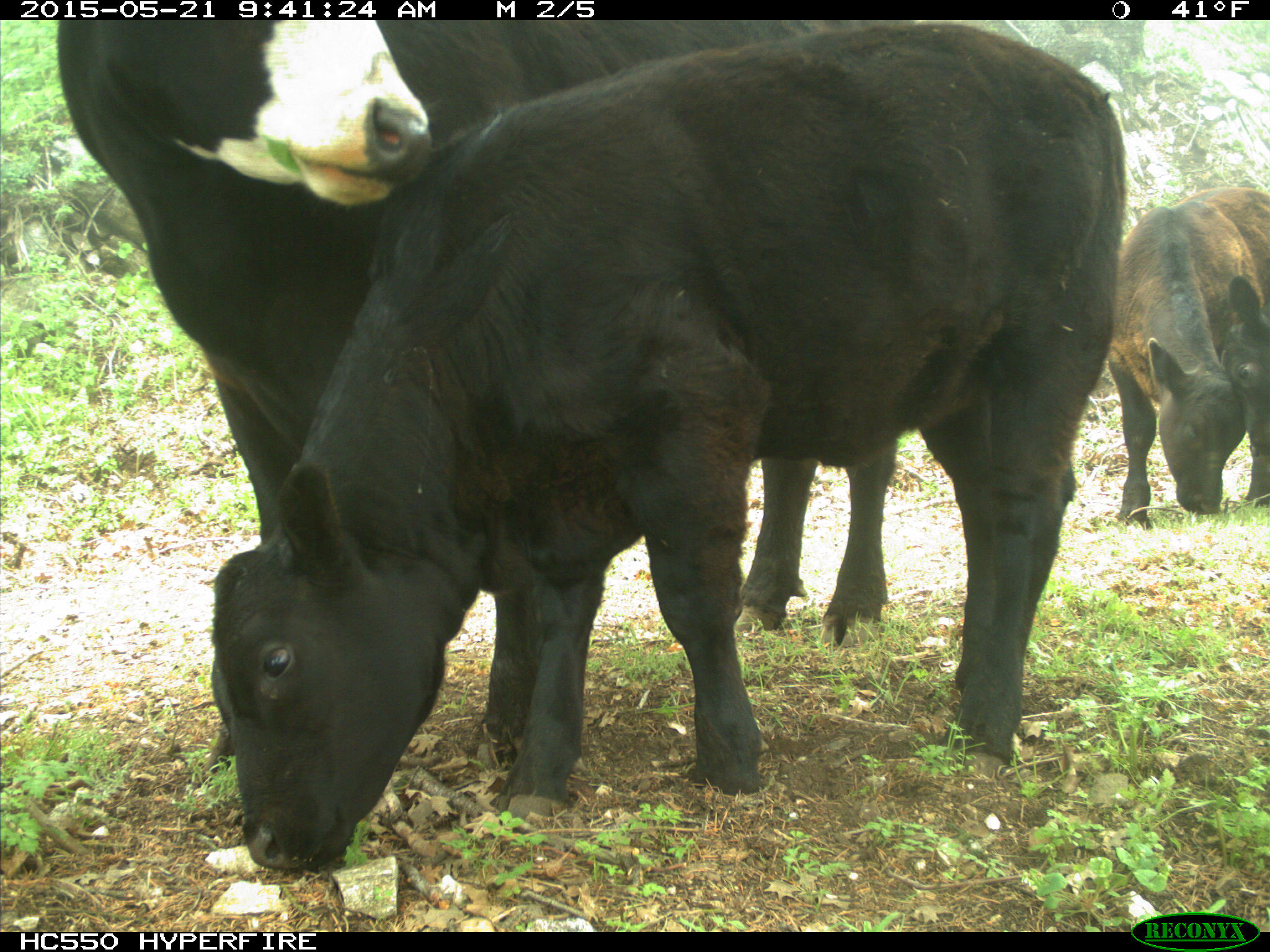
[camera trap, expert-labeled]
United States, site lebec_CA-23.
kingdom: Animalia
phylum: Chordata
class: Mammalia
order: Artiodactyla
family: Bovidae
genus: Bos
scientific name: Bos taurus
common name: domestic cow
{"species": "Bos taurus (domestic cow)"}